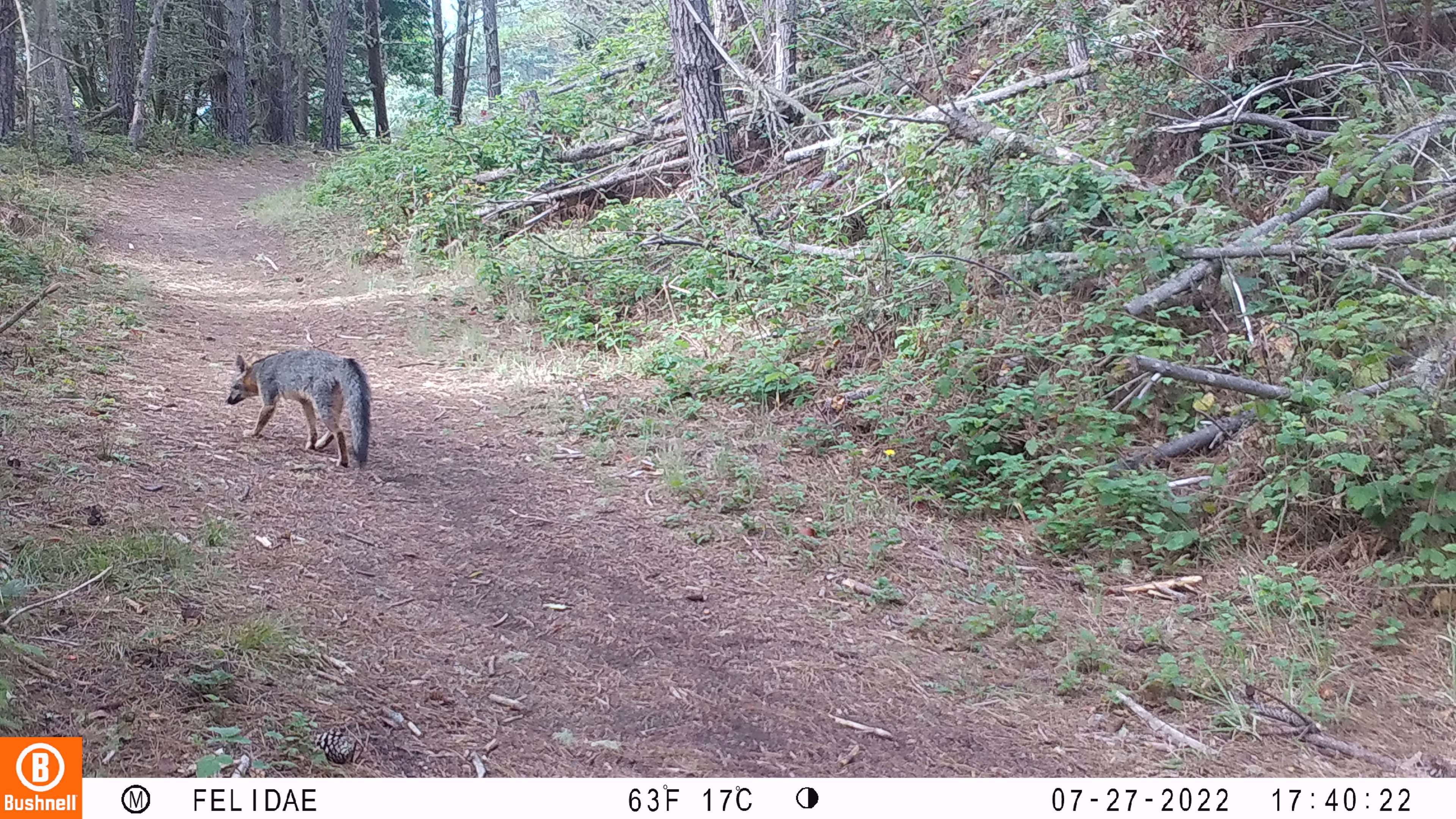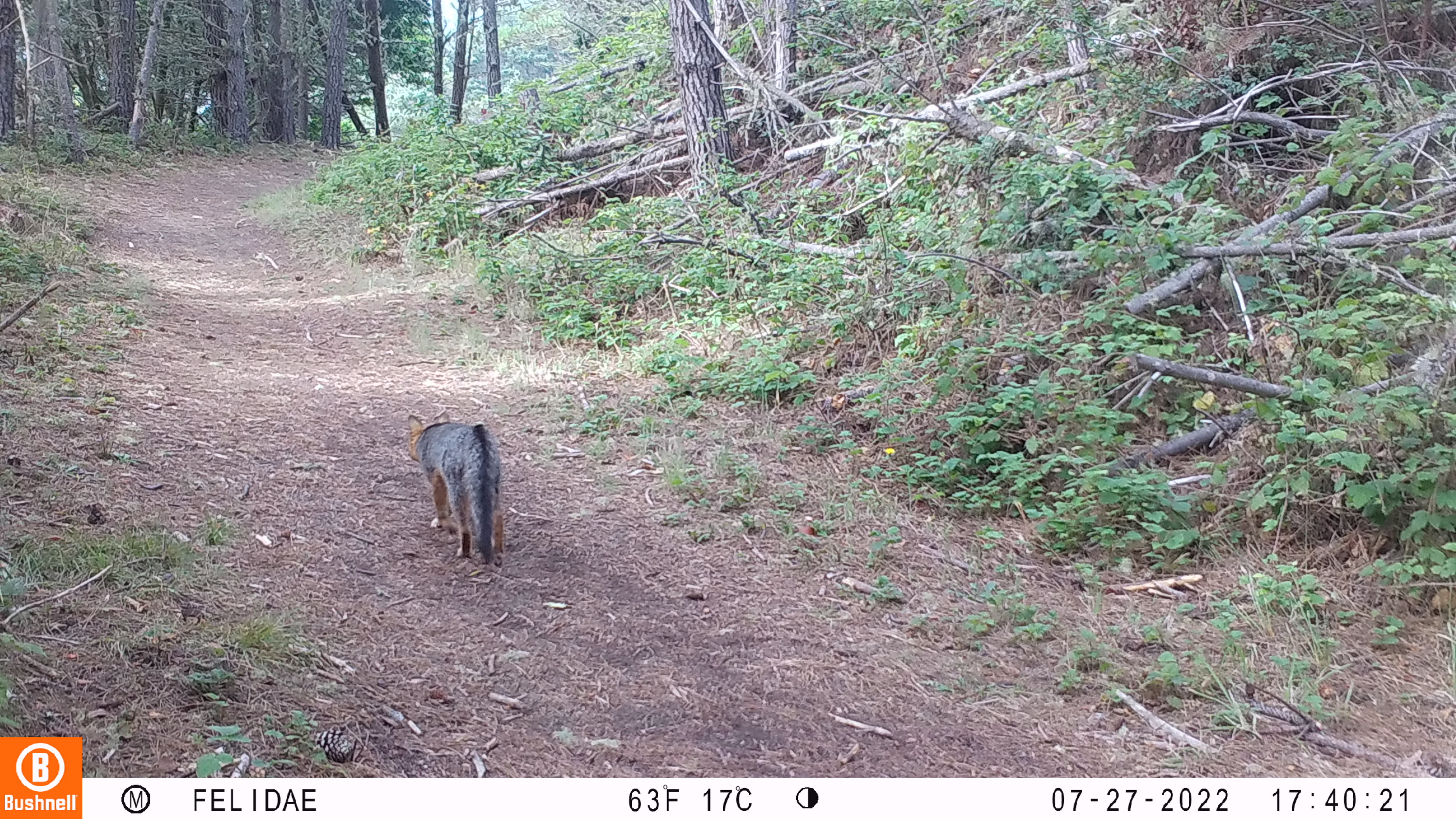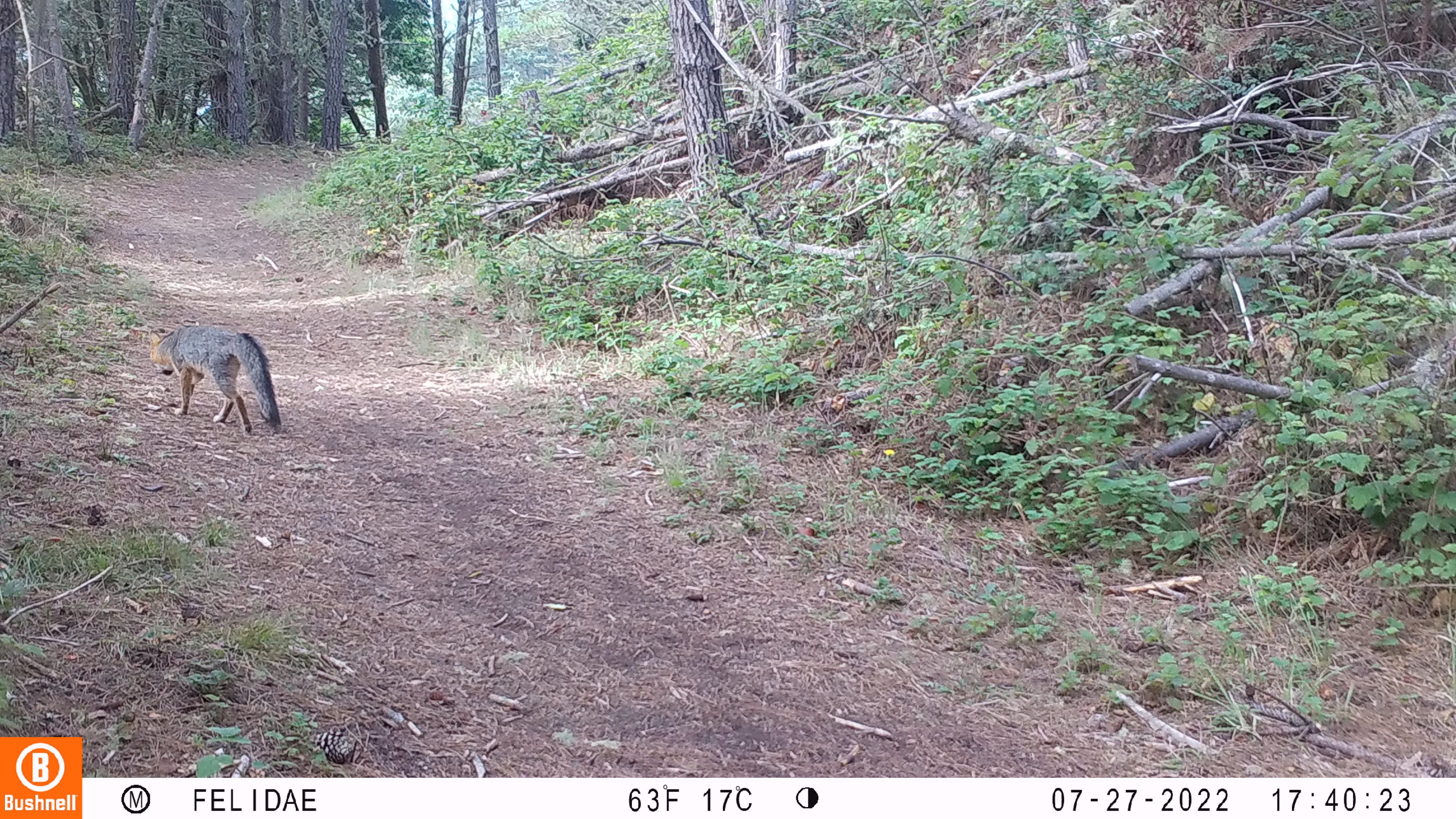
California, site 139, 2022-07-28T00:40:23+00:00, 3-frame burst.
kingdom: Animalia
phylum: Chordata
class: Mammalia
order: Carnivora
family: Canidae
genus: Urocyon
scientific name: Urocyon cinereoargenteus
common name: gray fox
Gray fox (Urocyon cinereoargenteus).